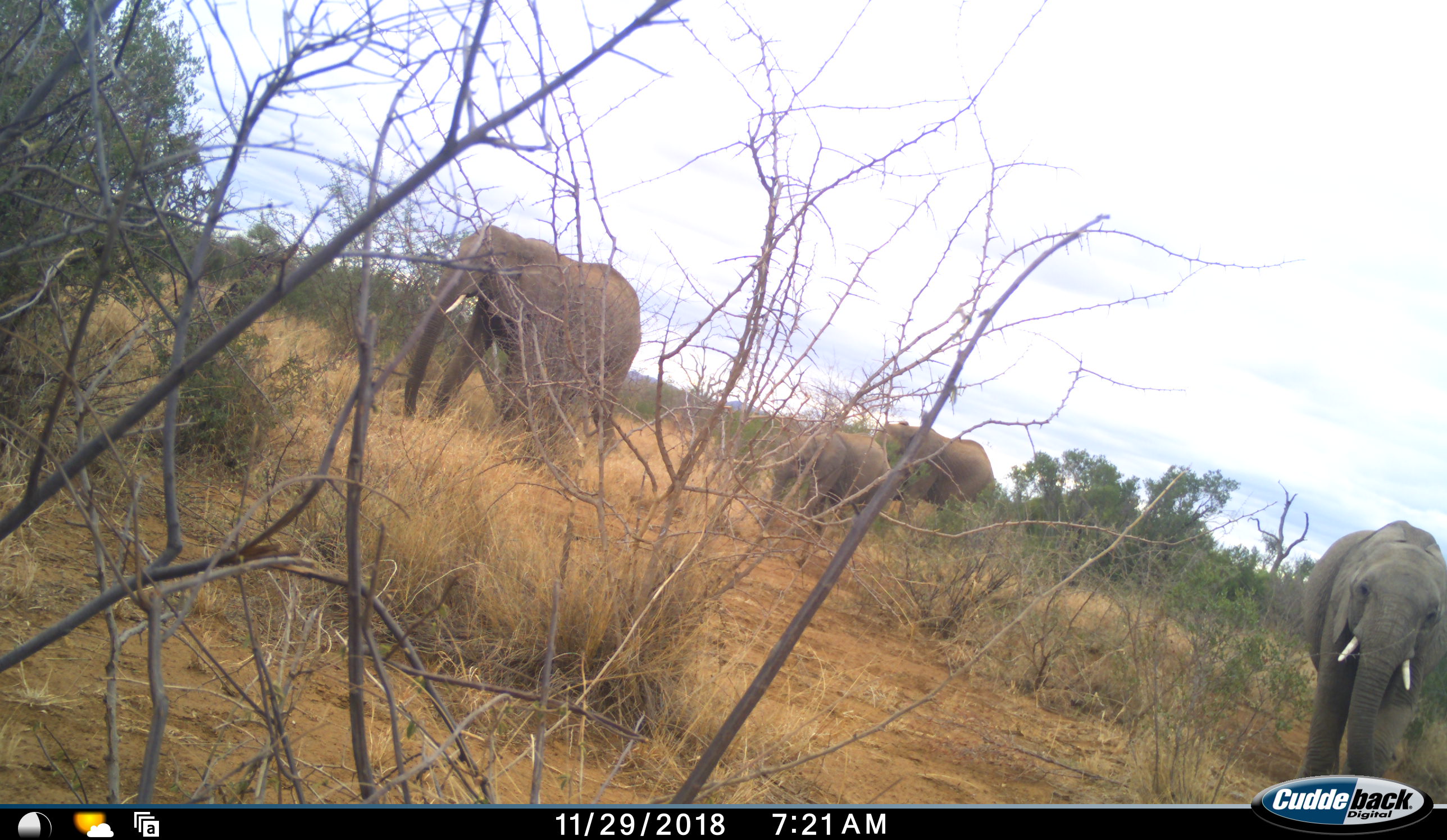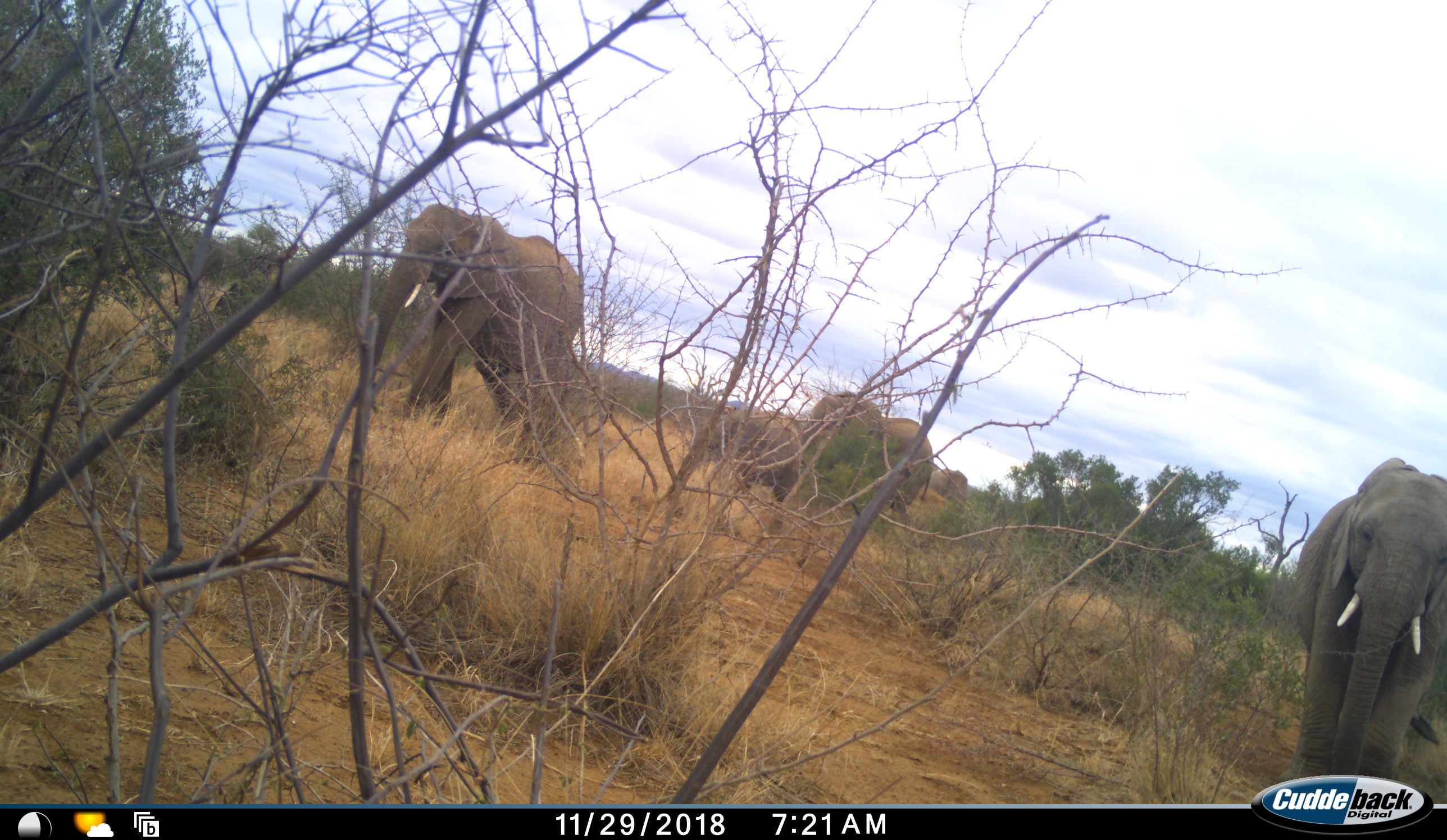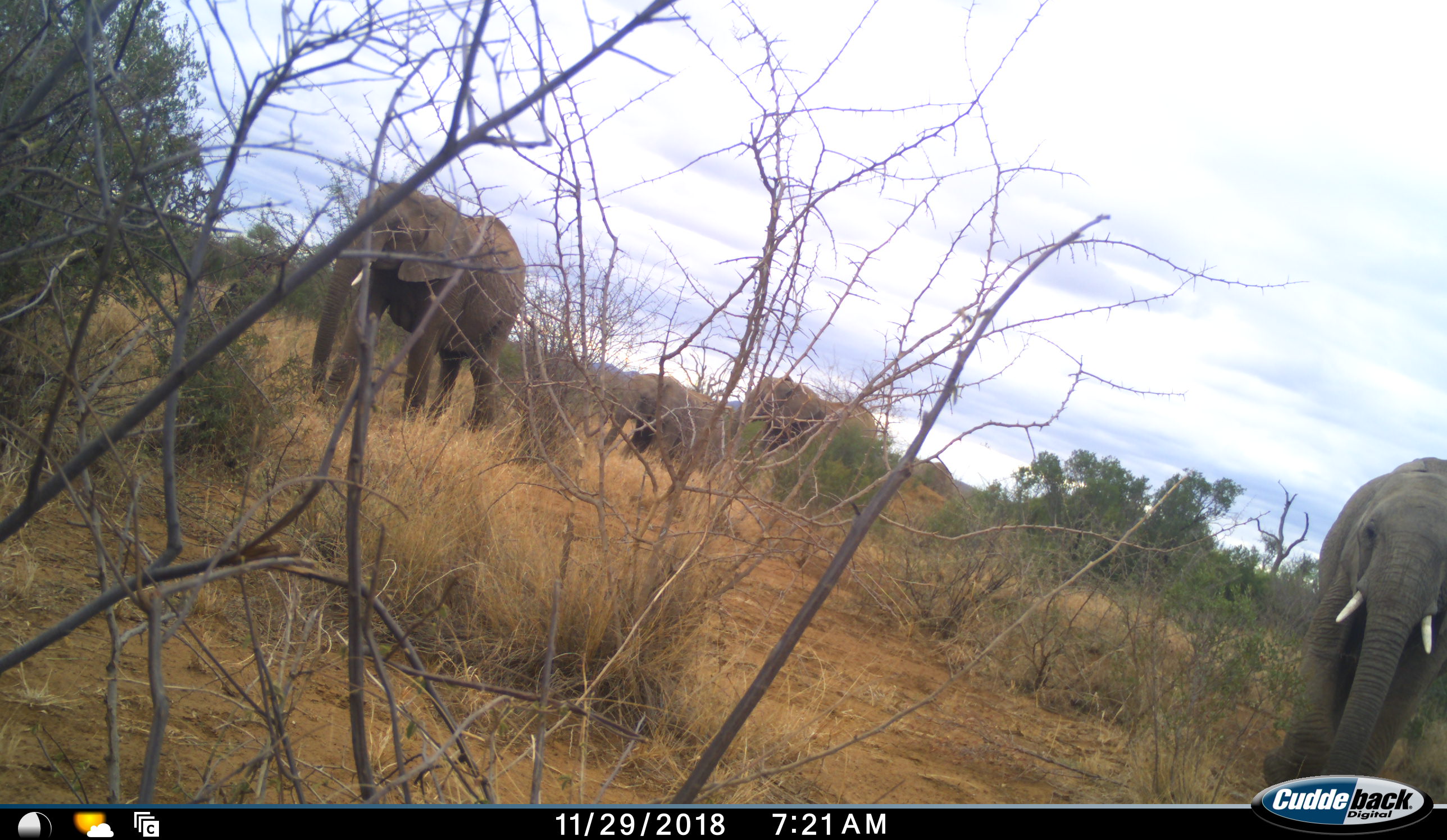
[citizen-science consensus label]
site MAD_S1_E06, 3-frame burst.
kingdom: Animalia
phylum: Chordata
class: Mammalia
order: Proboscidea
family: Elephantidae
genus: Loxodonta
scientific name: Loxodonta africana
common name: african bush elephant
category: elephant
Elephant (african bush elephant) (Loxodonta africana), count 5. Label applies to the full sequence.